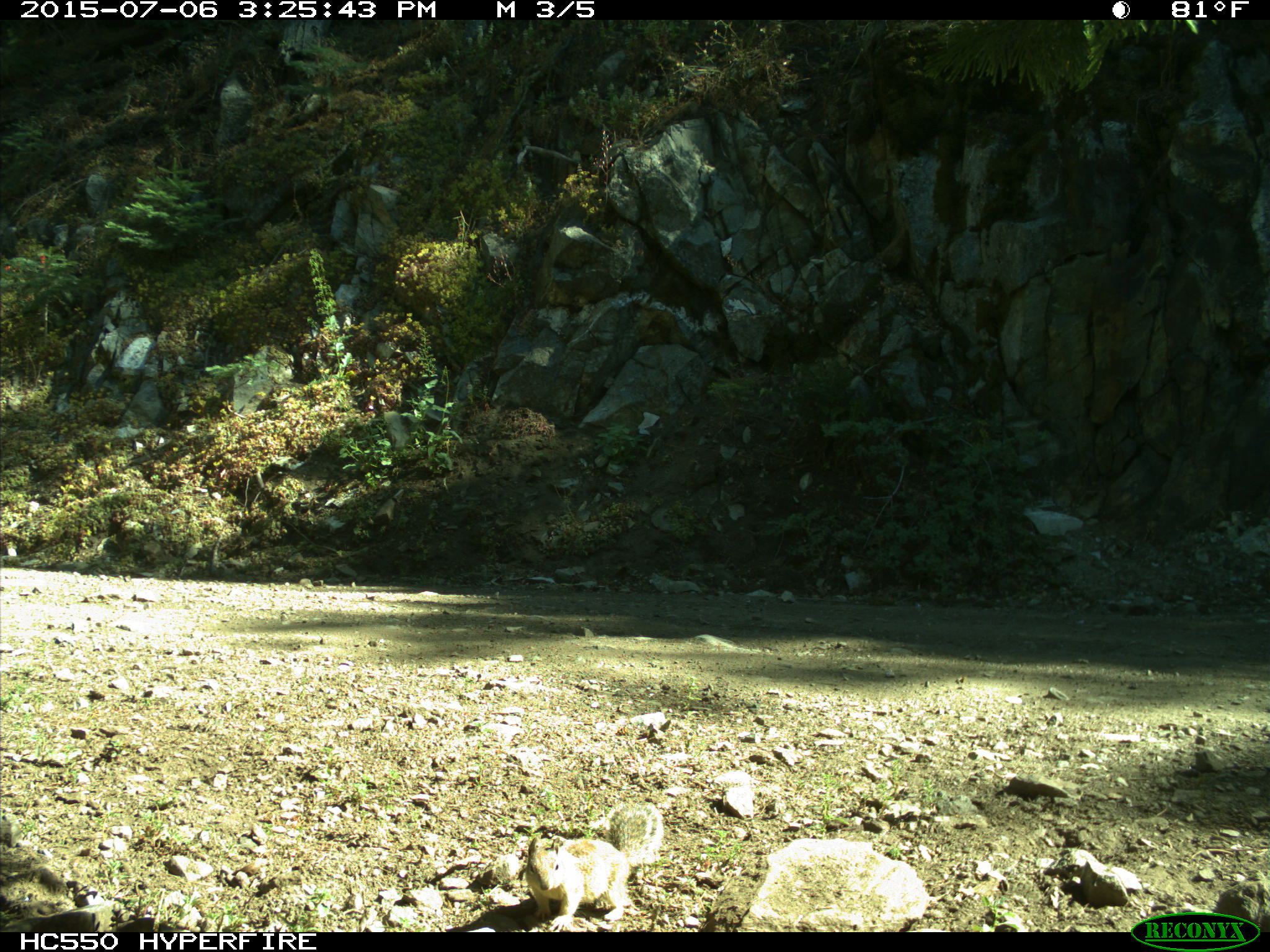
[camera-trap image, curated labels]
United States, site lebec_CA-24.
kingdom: Animalia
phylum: Chordata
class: Mammalia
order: Rodentia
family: Sciuridae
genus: Otospermophilus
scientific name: Otospermophilus beecheyi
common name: california ground squirrel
Otospermophilus beecheyi (california ground squirrel).